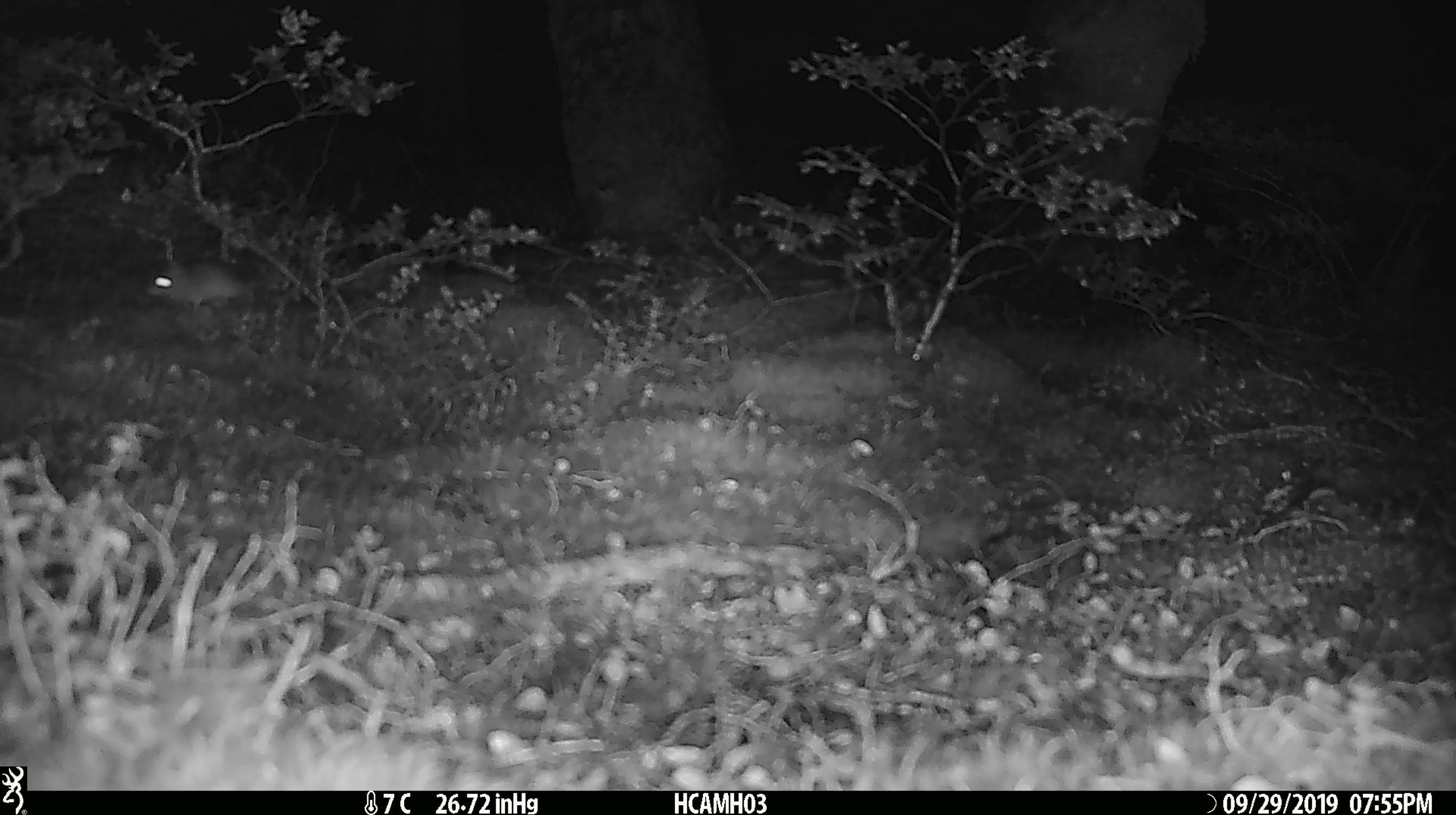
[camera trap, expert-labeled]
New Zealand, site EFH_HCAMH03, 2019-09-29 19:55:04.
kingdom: Animalia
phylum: Chordata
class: Mammalia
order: Rodentia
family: Muridae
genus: Mus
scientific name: Mus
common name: mouse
Mouse (Mus).